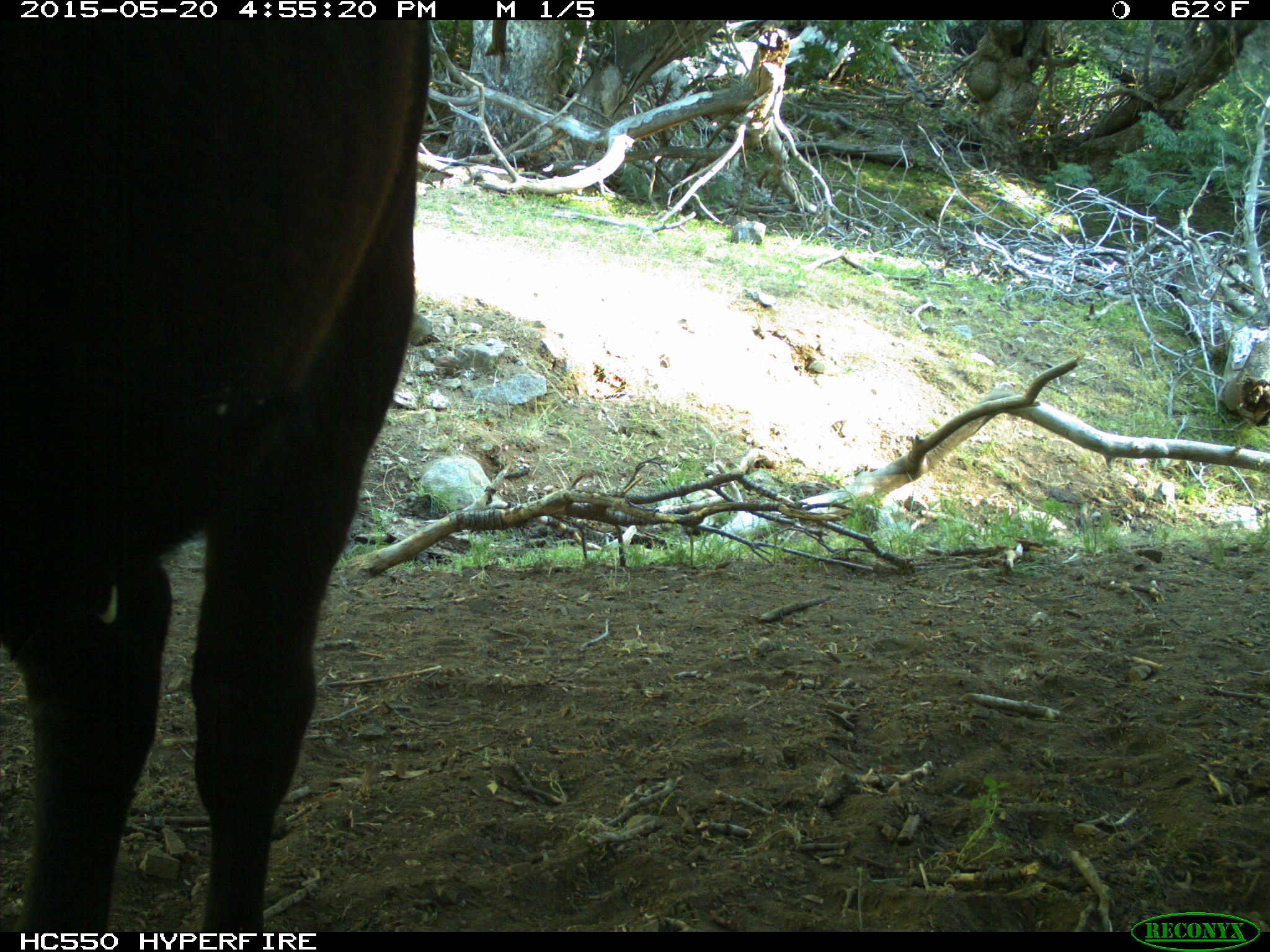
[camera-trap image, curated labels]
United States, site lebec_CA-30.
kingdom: Animalia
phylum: Chordata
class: Mammalia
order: Artiodactyla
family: Bovidae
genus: Bos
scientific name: Bos taurus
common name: domestic cow